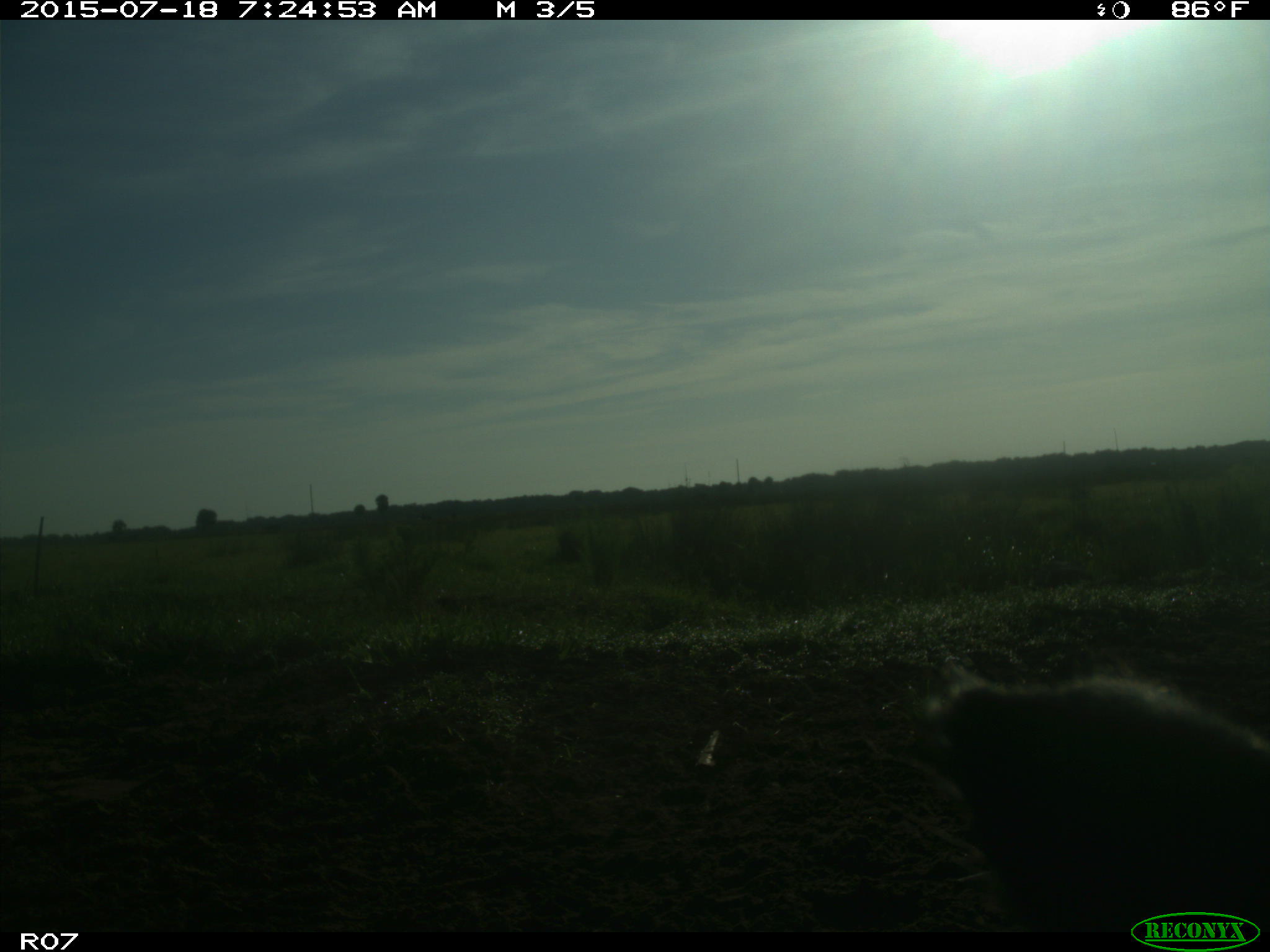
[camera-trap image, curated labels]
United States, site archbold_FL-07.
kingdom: Animalia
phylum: Chordata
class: Mammalia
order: Artiodactyla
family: Bovidae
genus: Bos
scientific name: Bos taurus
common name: domestic cow